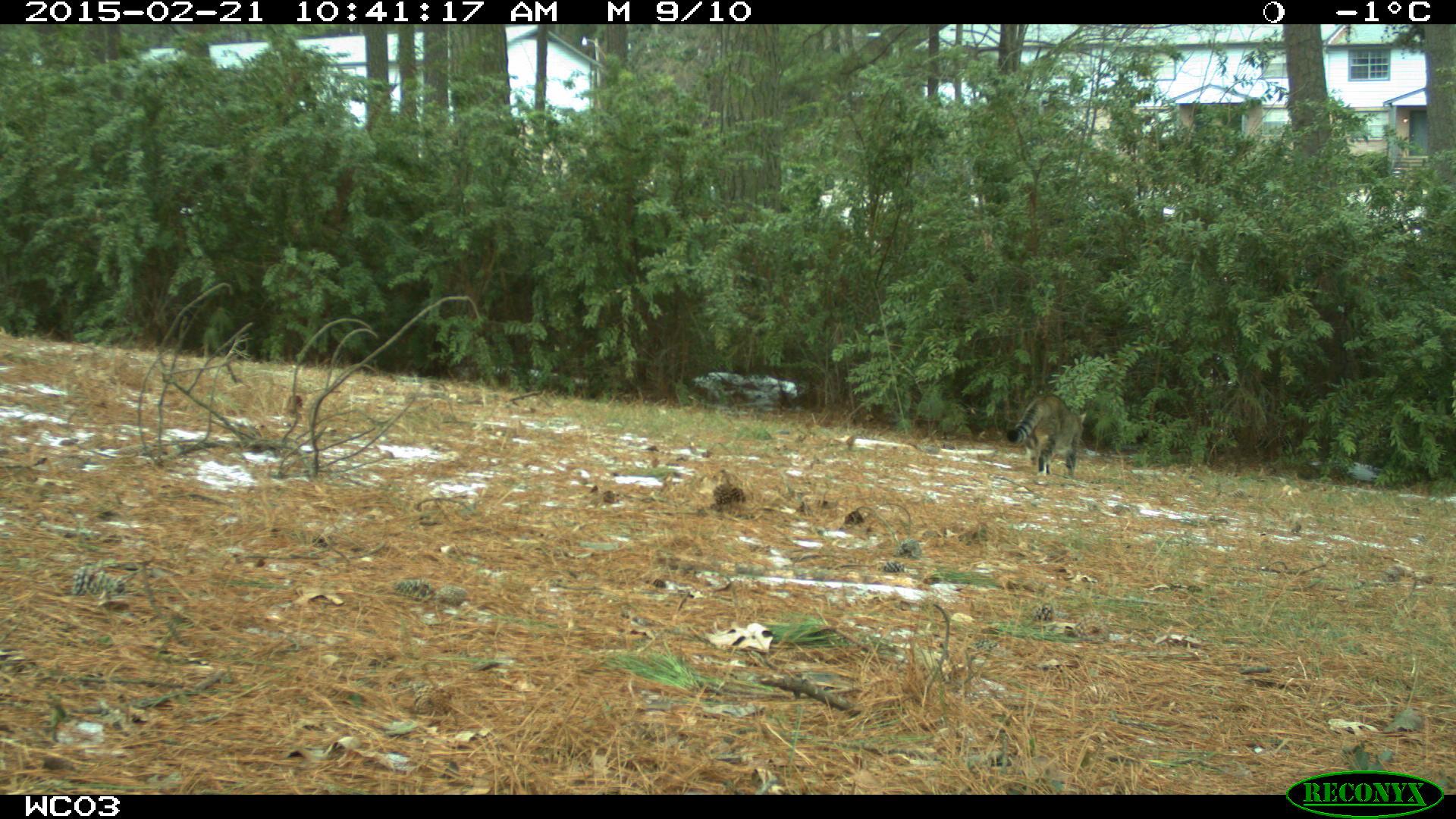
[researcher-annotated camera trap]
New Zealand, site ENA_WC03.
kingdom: Animalia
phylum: Chordata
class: Mammalia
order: Carnivora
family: Felidae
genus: Felis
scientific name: Felis catus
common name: domestic cat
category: cat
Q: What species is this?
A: Cat (domestic cat) (Felis catus).